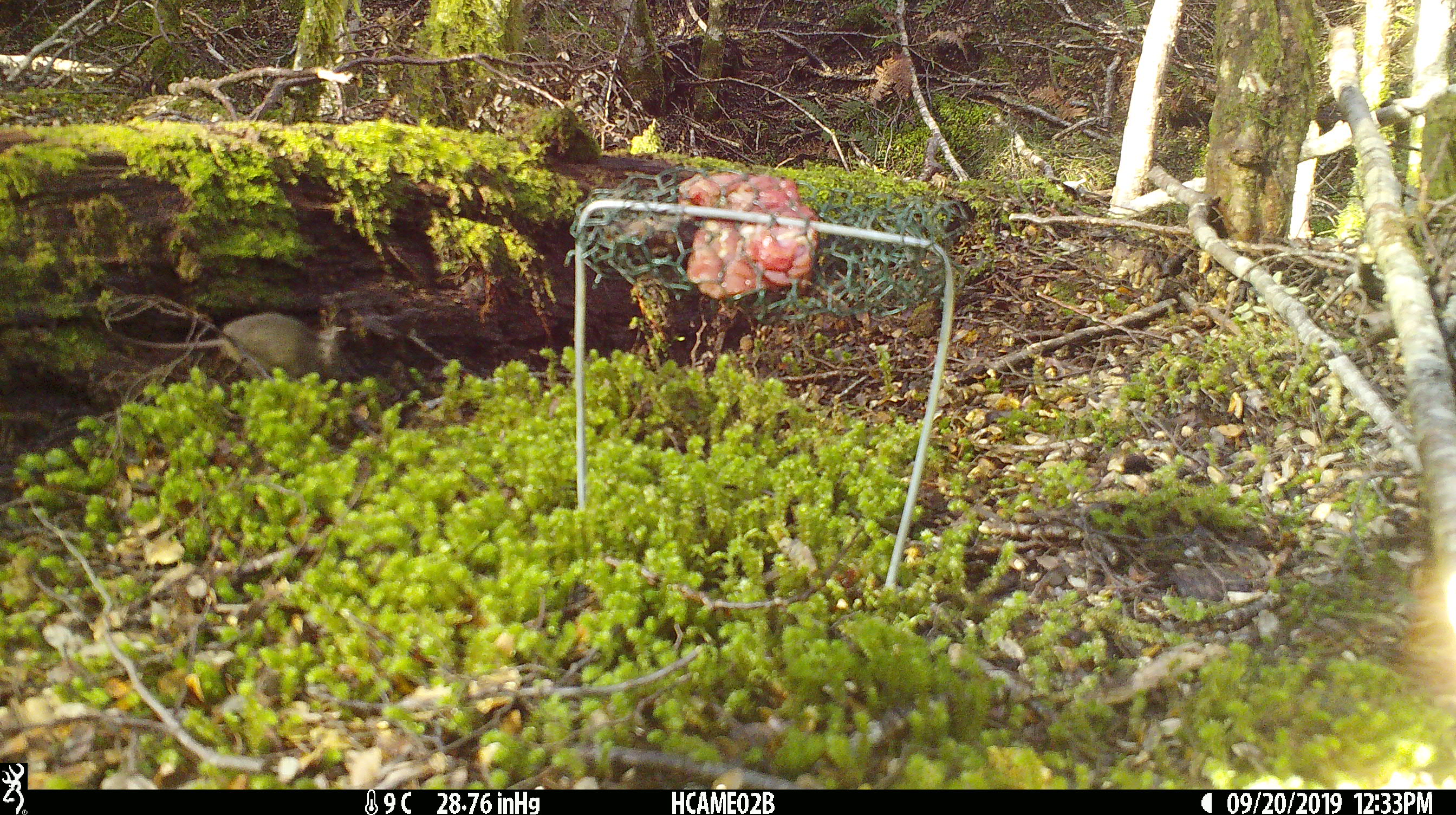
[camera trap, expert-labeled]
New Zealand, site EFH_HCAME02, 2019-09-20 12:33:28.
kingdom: Animalia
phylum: Chordata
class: Mammalia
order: Rodentia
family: Muridae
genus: Mus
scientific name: Mus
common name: mouse